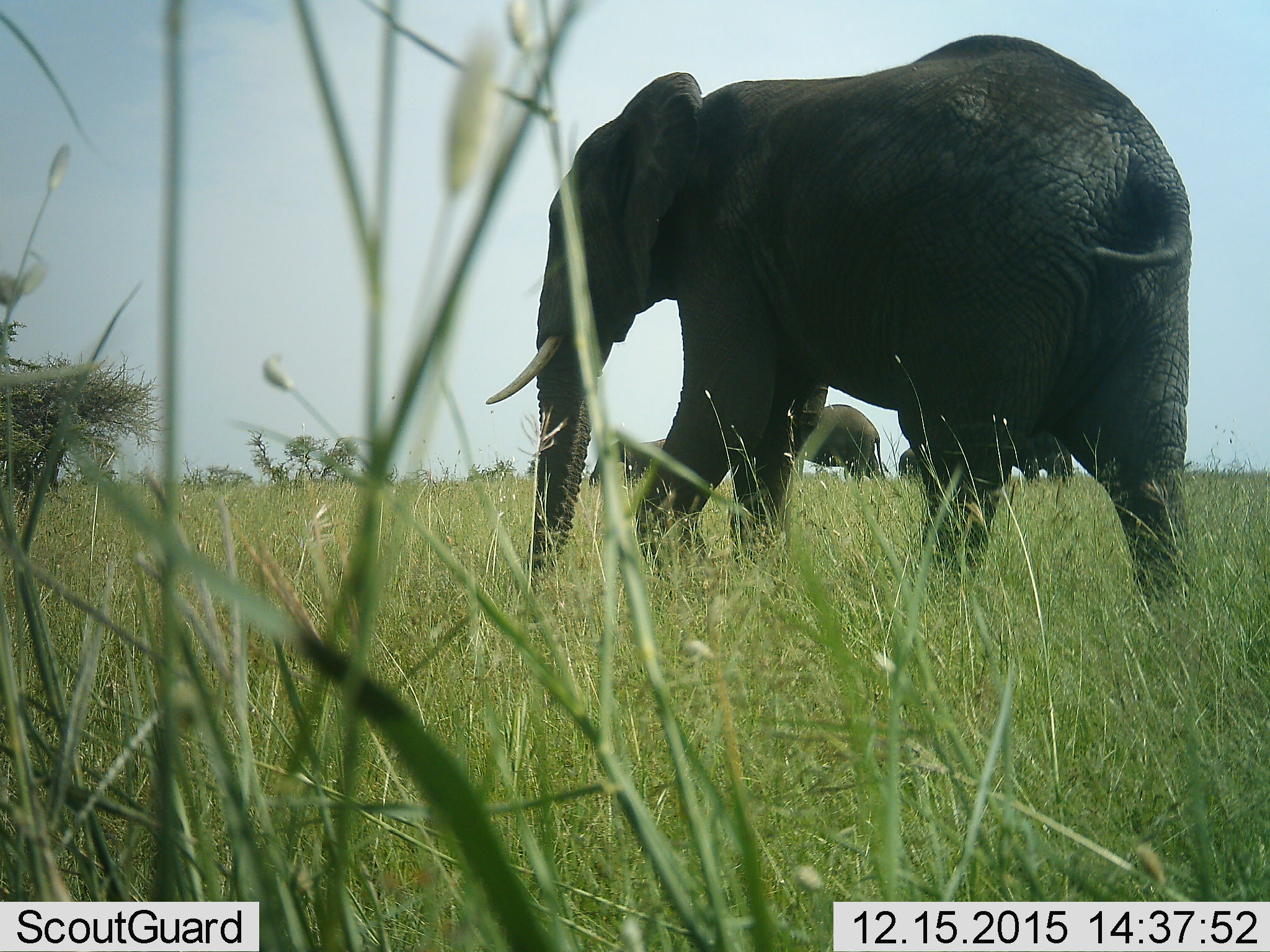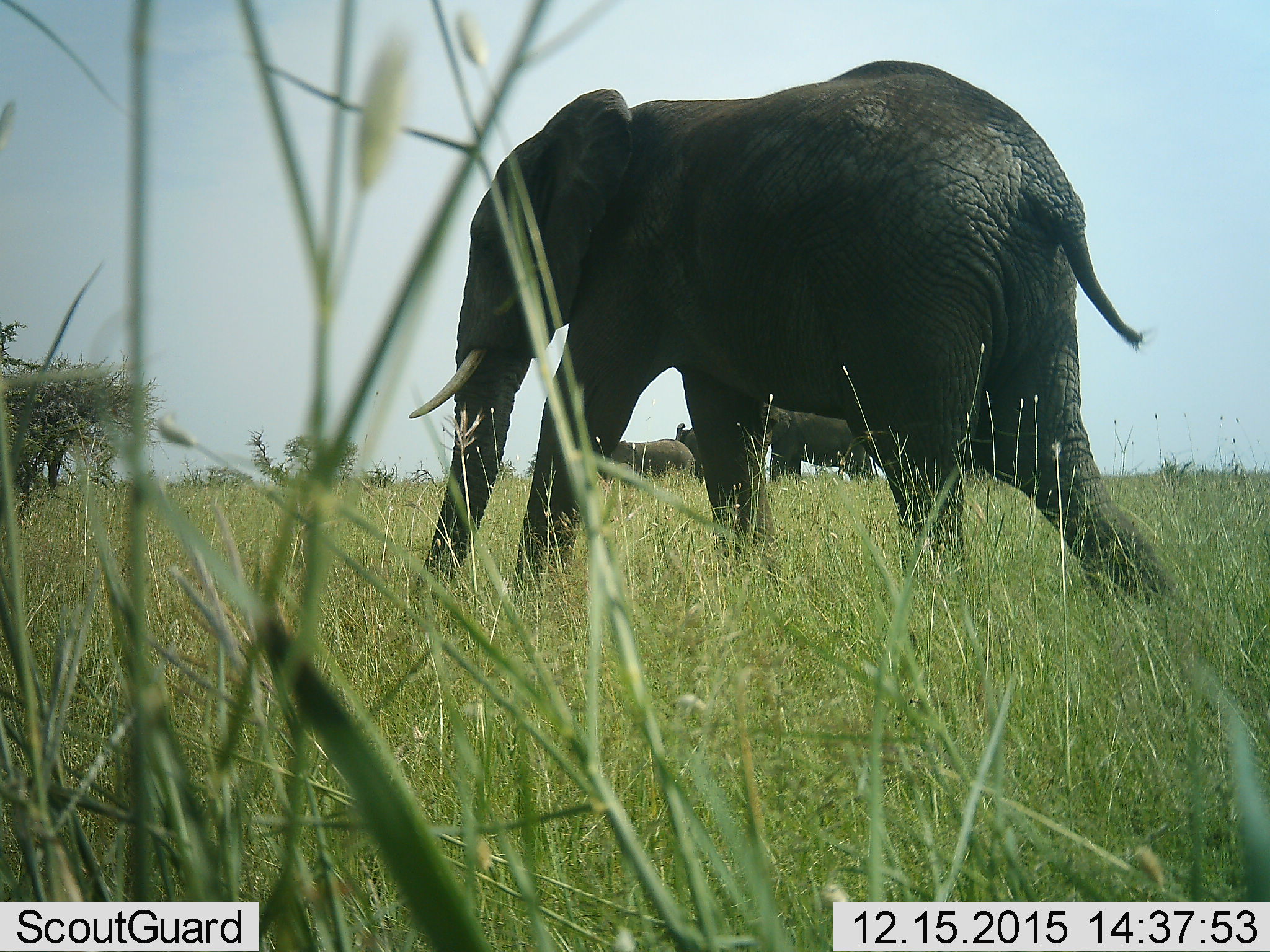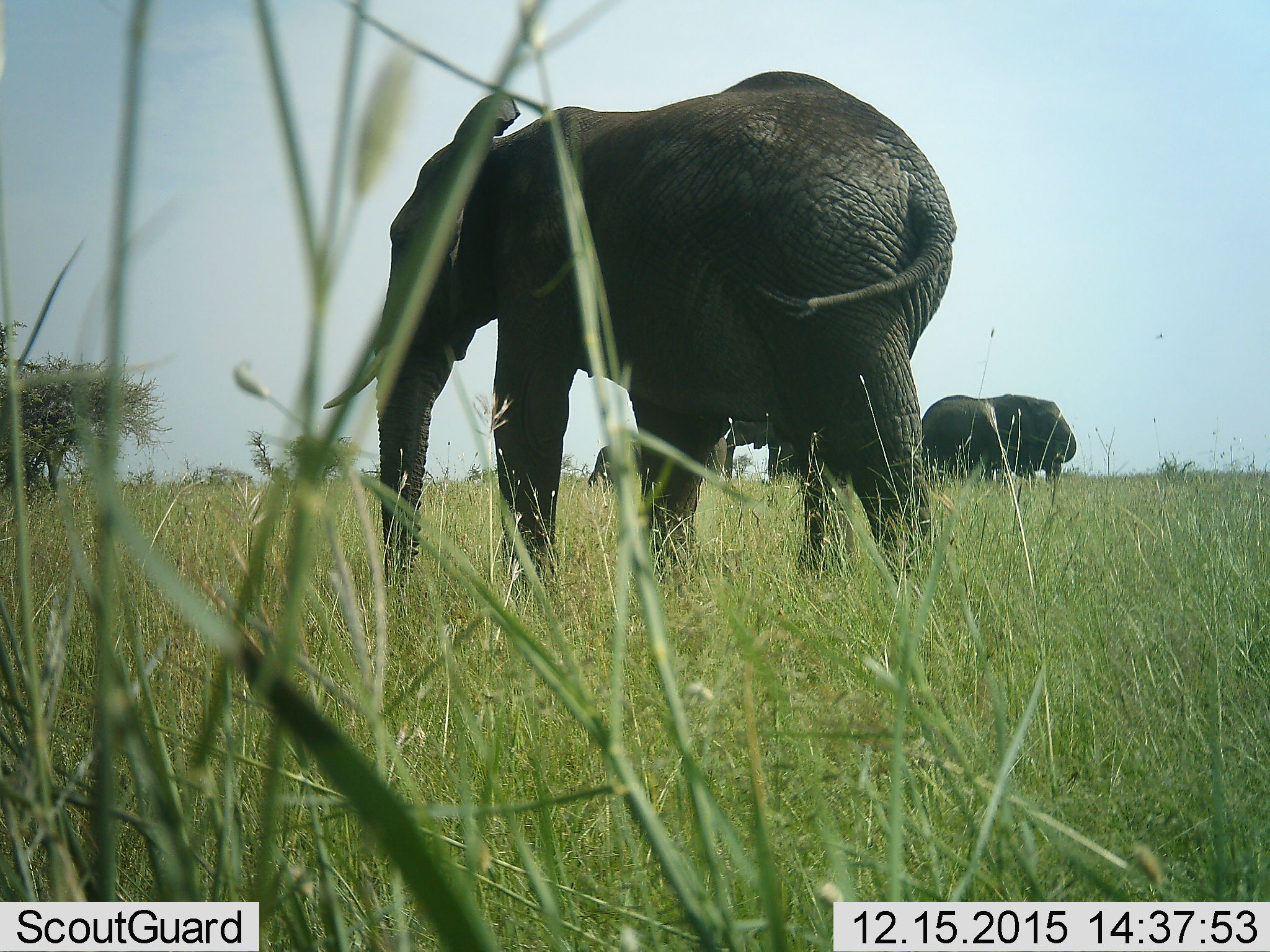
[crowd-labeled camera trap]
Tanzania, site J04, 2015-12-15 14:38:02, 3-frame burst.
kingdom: Animalia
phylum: Chordata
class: Mammalia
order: Proboscidea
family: Elephantidae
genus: Loxodonta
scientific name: Loxodonta africana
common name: african bush elephant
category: elephant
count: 6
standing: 10%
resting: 10%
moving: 90%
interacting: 10%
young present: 50%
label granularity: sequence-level